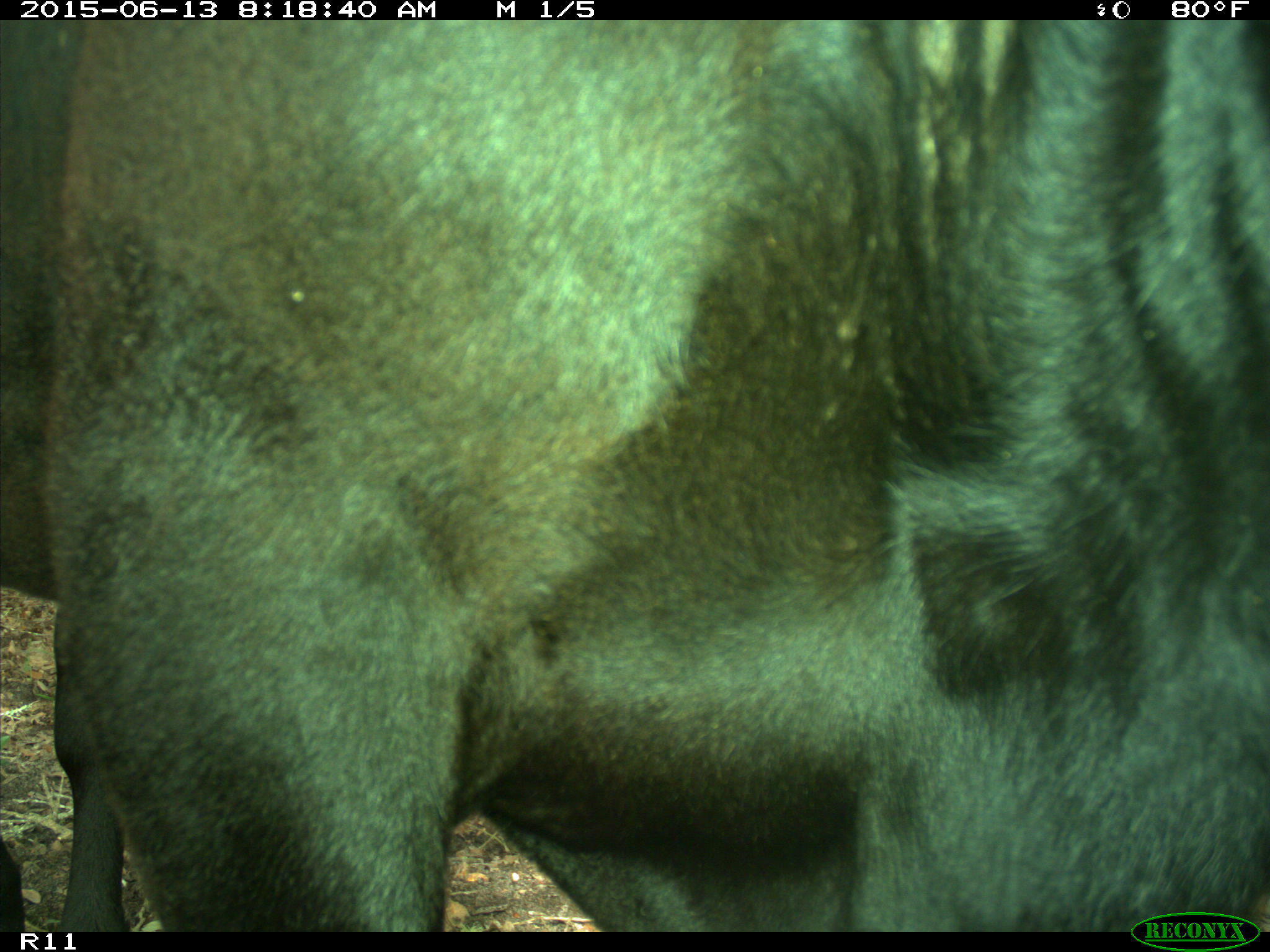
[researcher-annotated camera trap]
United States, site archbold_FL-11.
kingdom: Animalia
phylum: Chordata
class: Mammalia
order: Artiodactyla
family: Bovidae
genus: Bos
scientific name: Bos taurus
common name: domestic cow